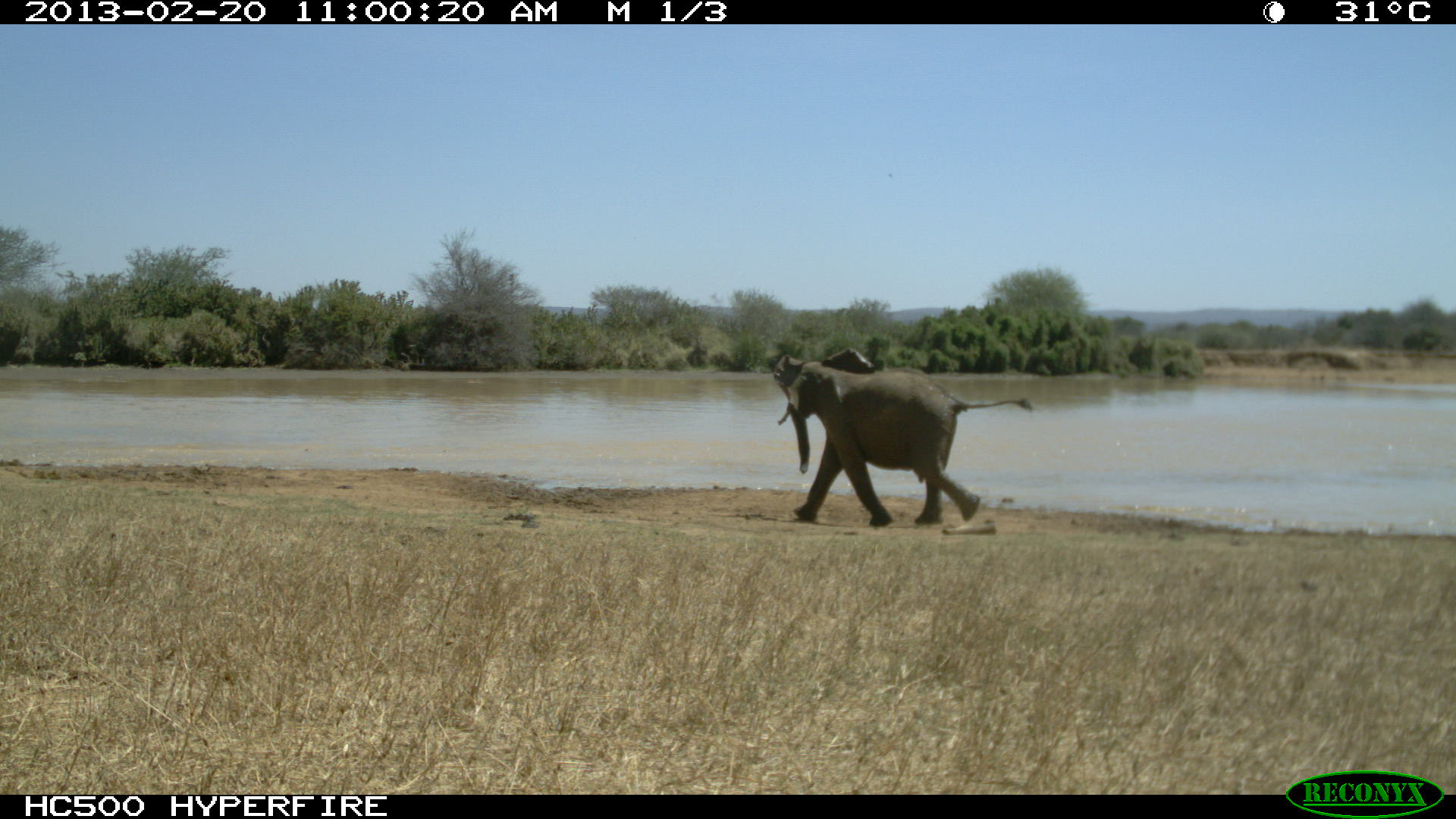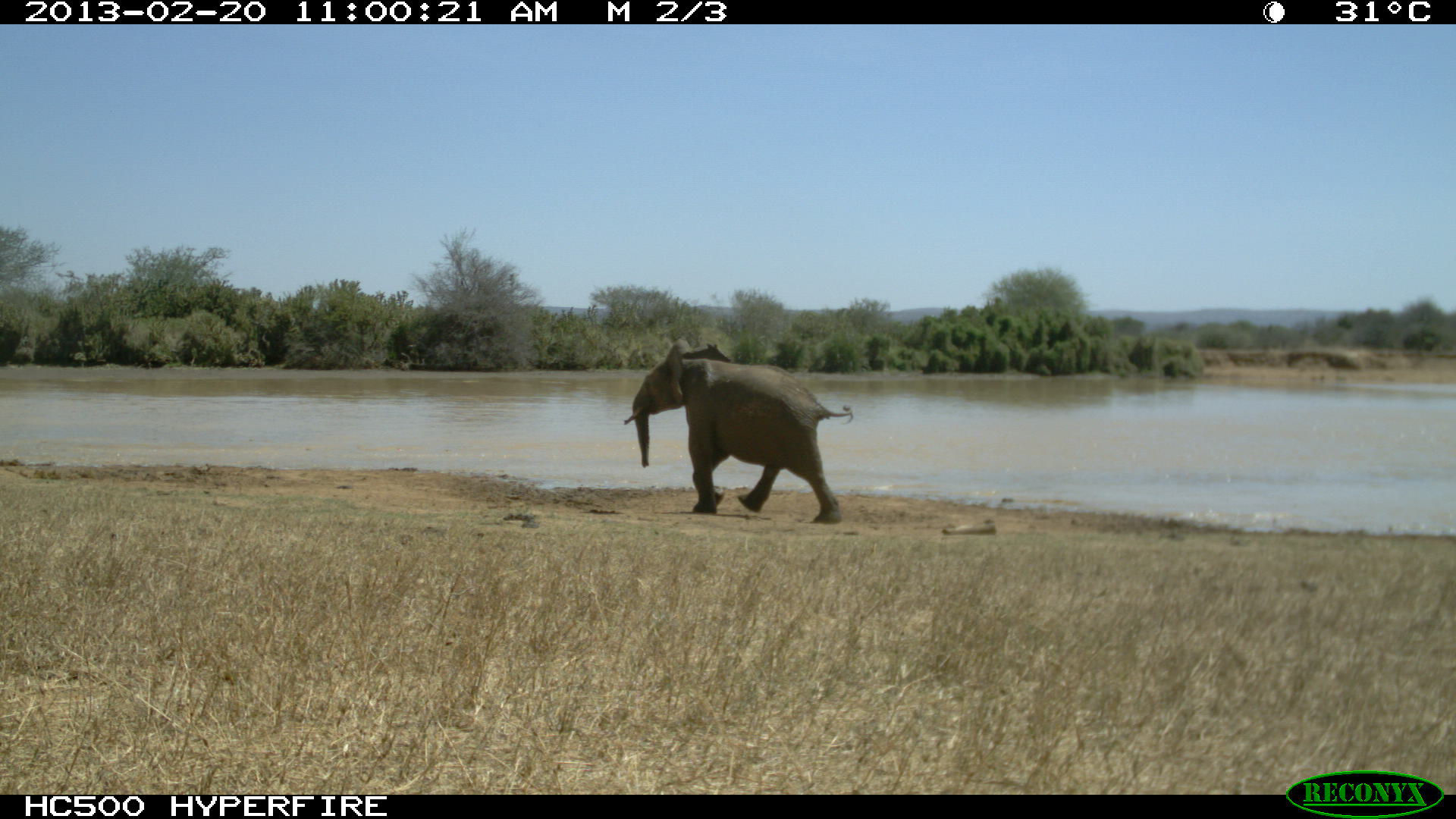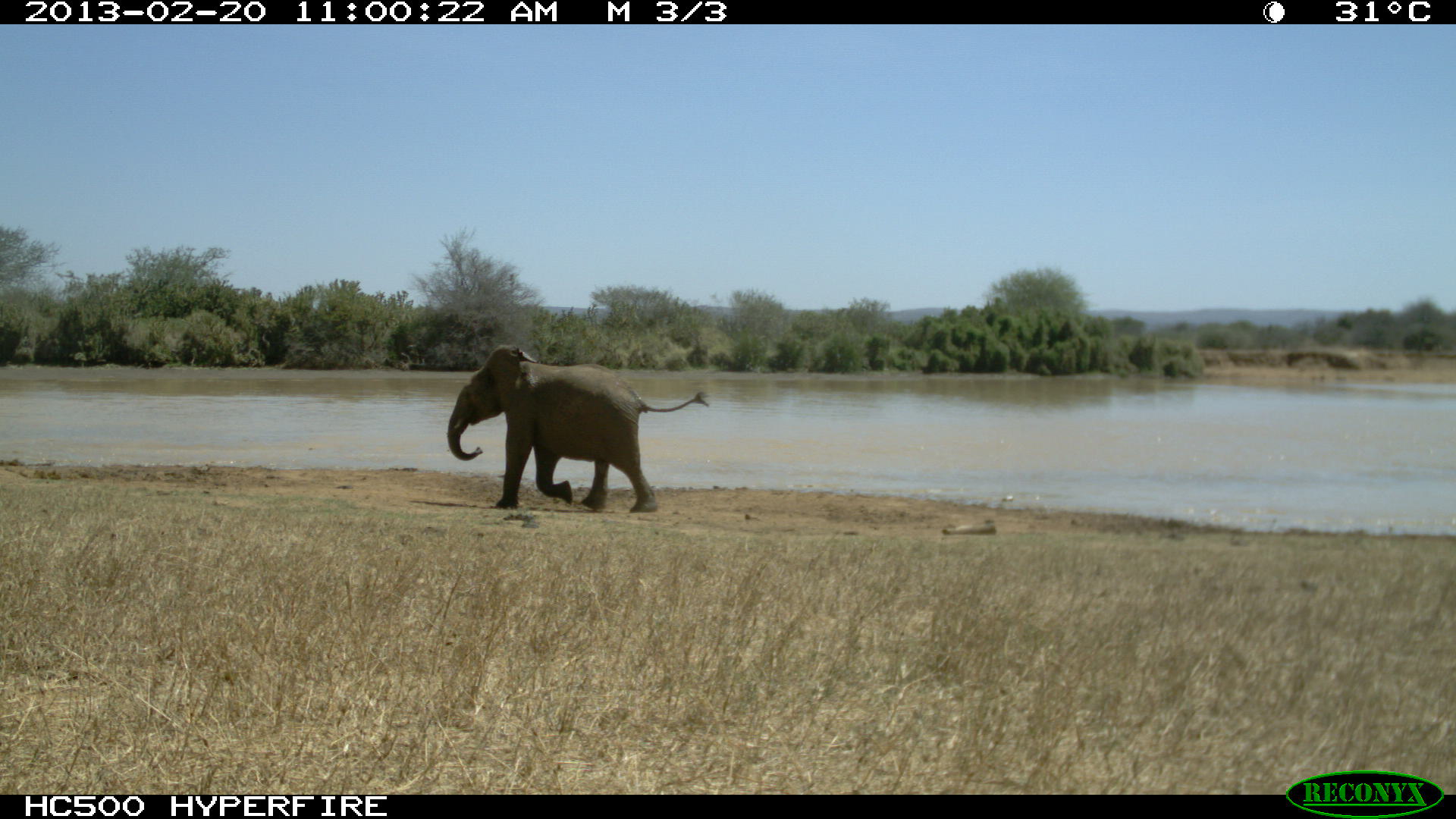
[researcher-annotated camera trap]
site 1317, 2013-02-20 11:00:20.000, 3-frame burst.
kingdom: Animalia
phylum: Chordata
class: Mammalia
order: Proboscidea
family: Elephantidae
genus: Loxodonta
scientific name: Loxodonta africana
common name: african bush elephant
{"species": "Loxodonta africana (african bush elephant)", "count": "1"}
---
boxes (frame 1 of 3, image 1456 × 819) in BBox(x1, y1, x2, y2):
loxodonta africana: BBox(769, 347, 1034, 529)